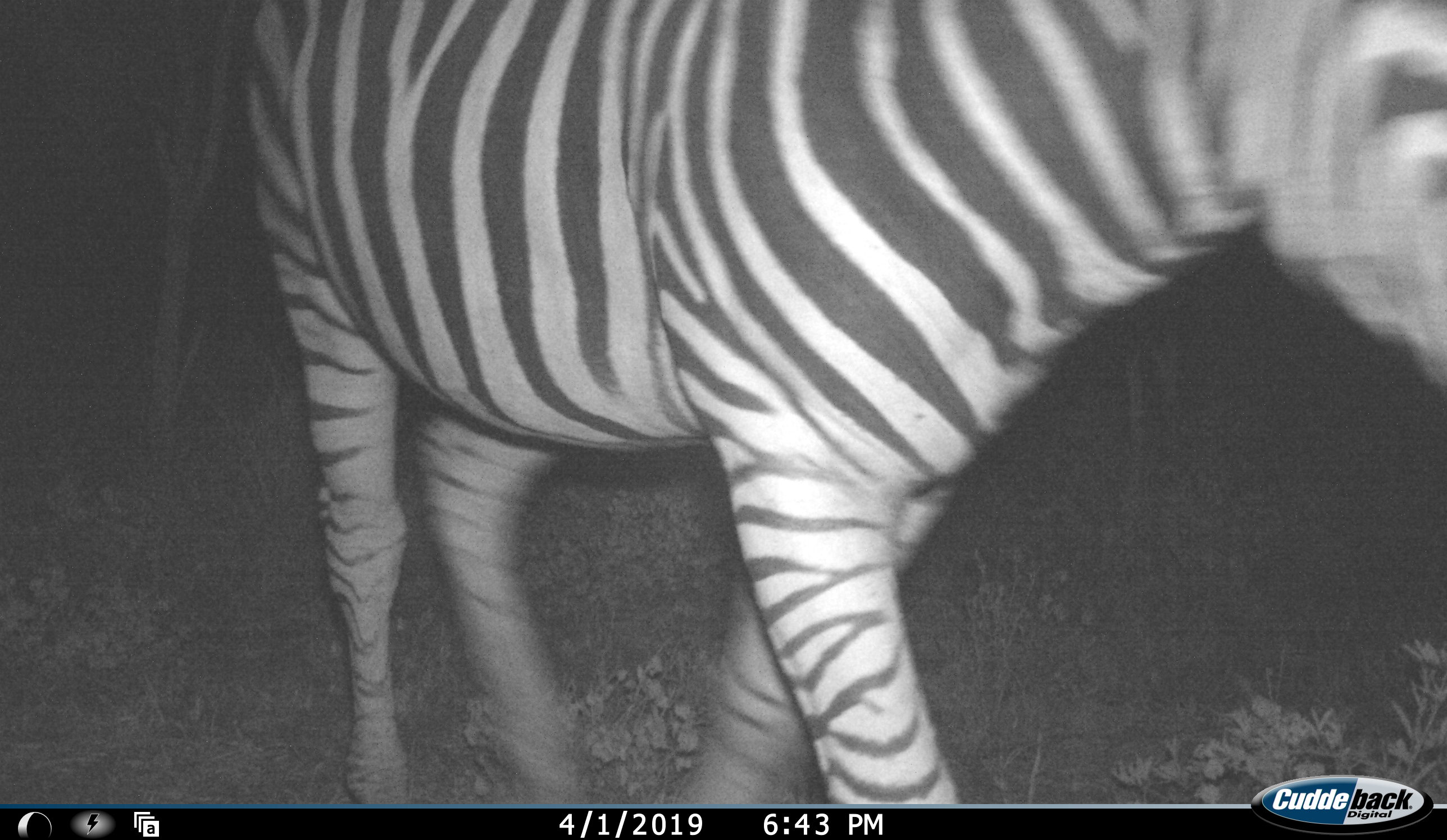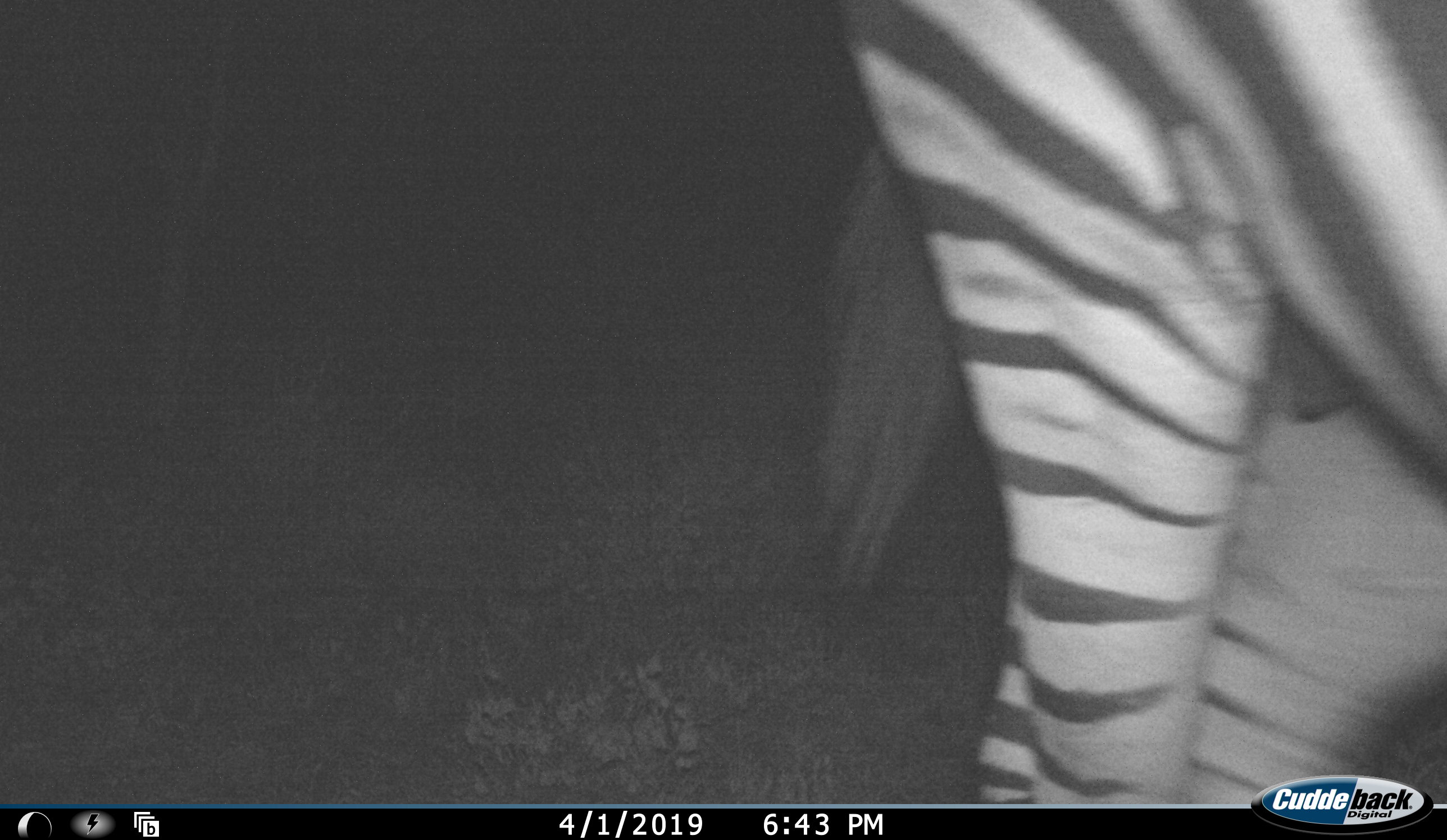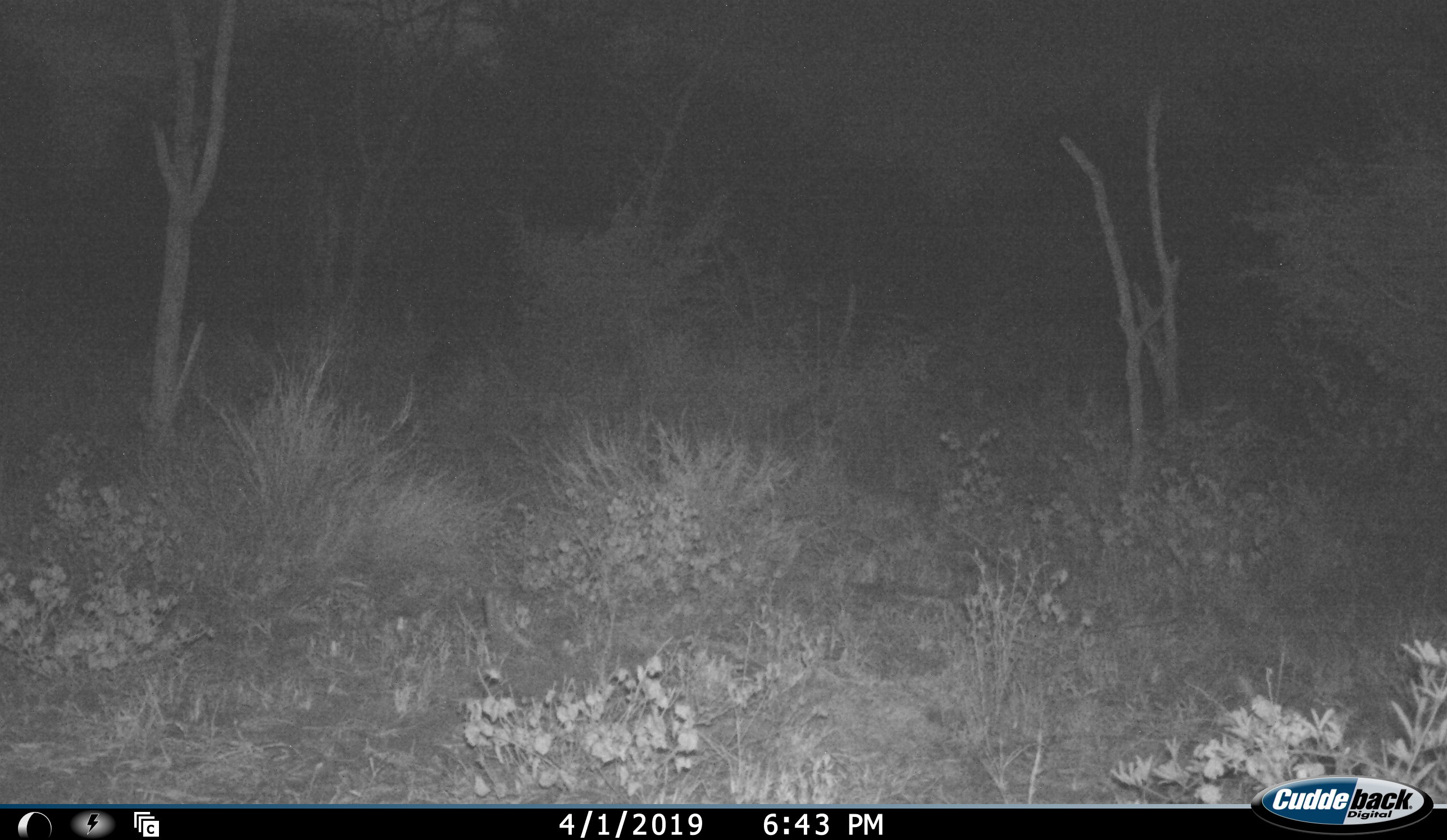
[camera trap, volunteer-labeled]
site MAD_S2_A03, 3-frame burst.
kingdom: Animalia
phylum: Chordata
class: Mammalia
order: Perissodactyla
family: Equidae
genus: Equus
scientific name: Equus quagga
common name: plains zebra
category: zebraplains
Zebraplains (plains zebra) (Equus quagga), count 1. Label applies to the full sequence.